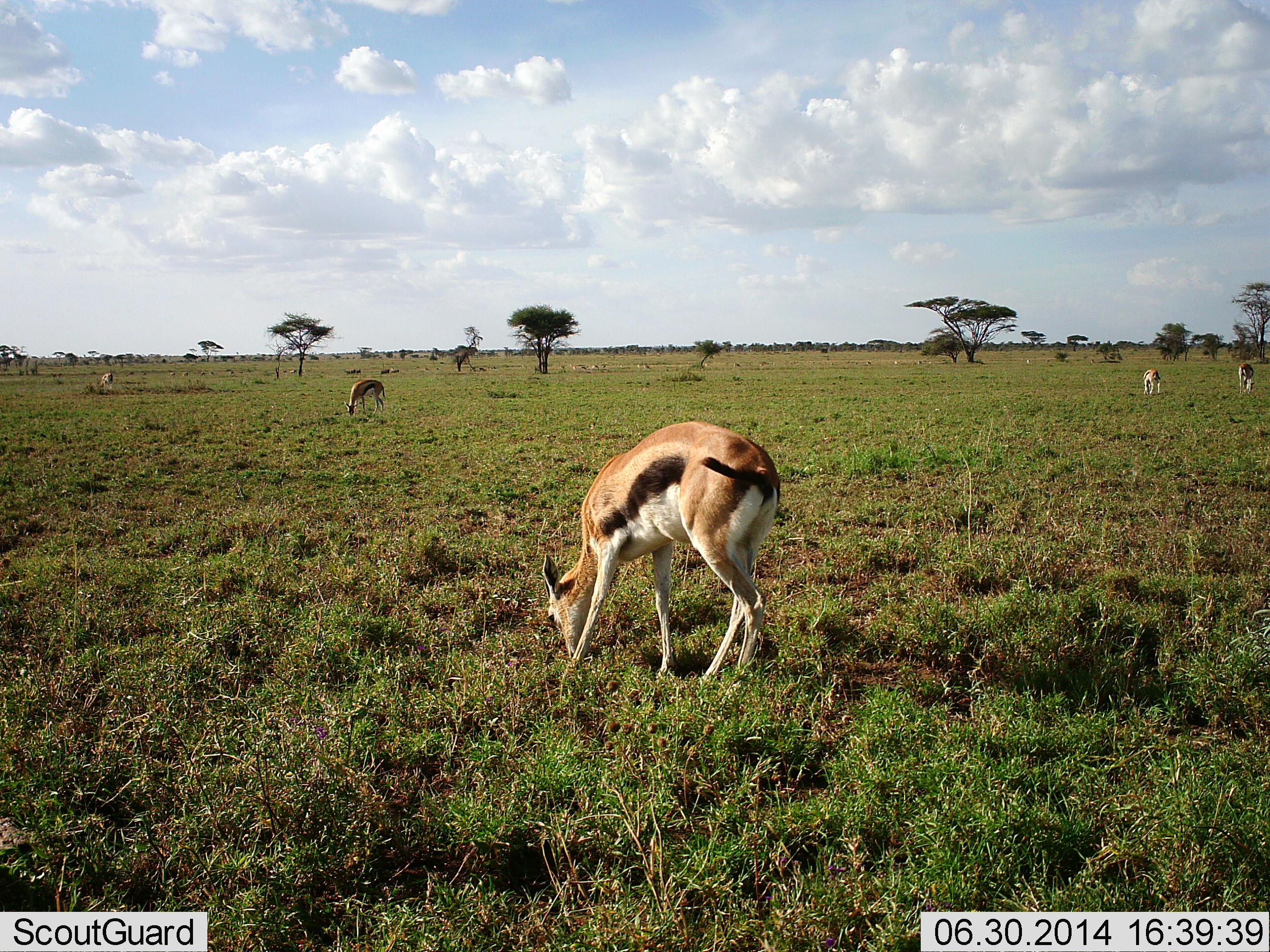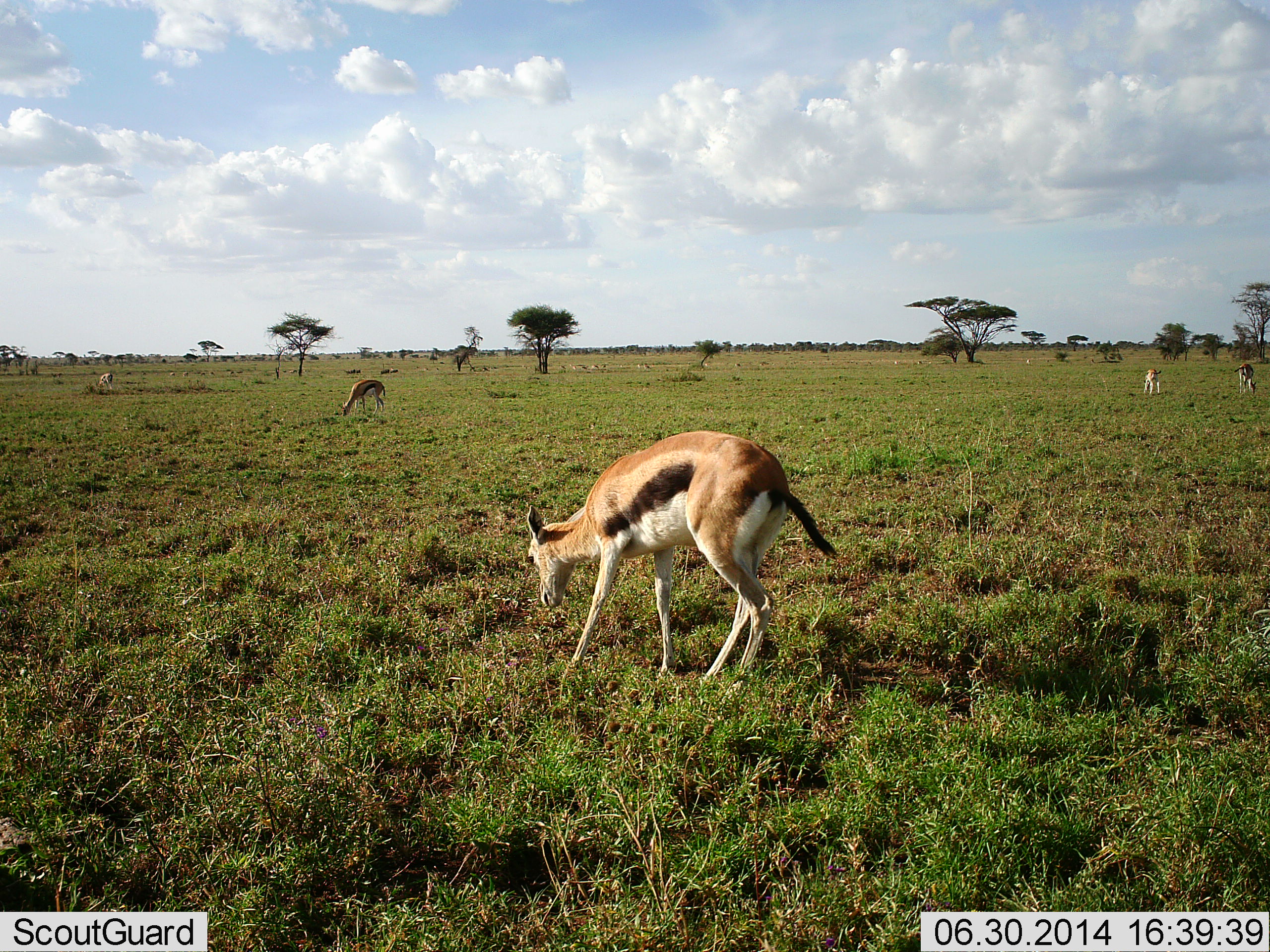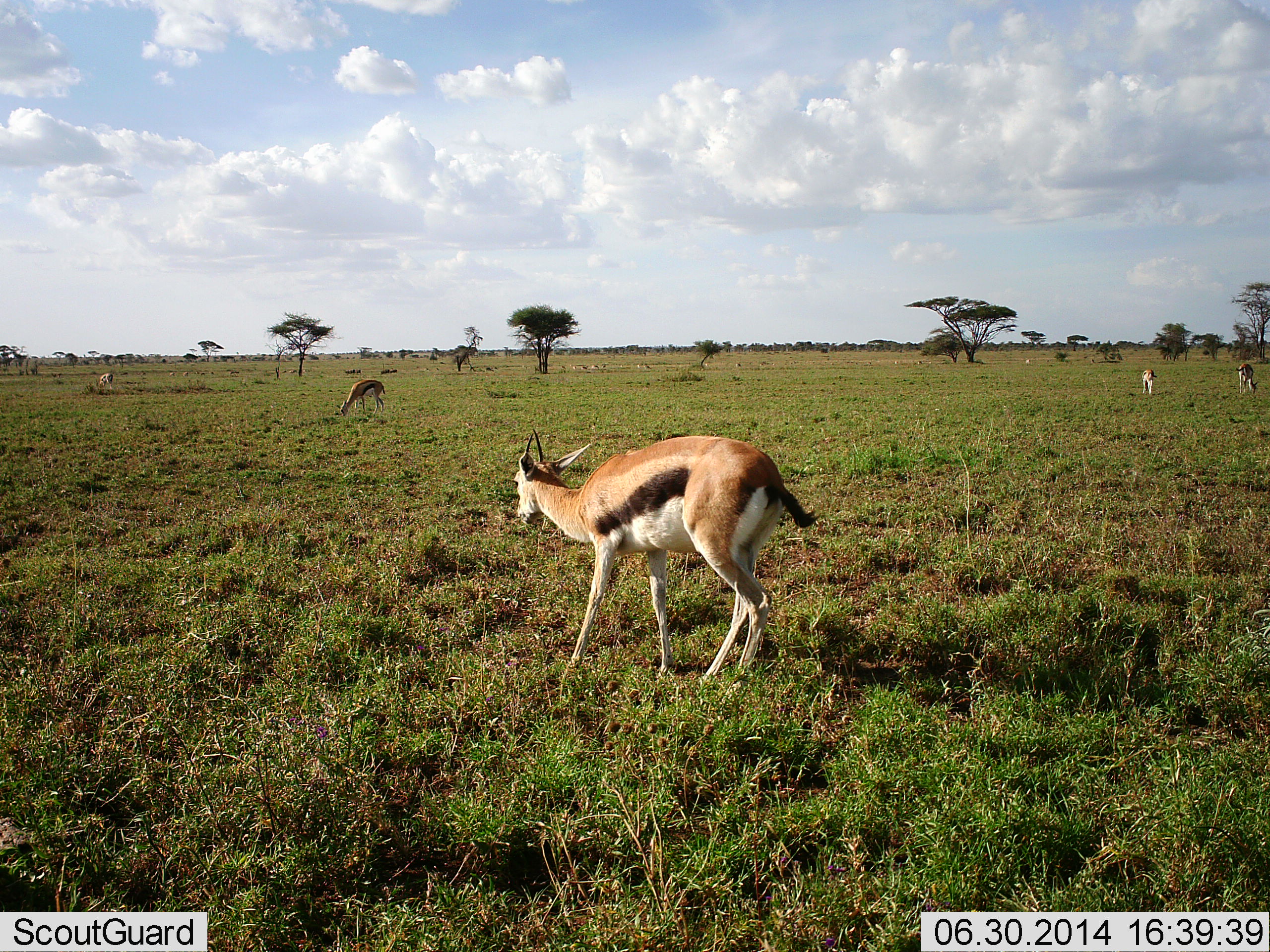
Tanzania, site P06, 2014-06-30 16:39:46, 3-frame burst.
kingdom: Animalia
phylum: Chordata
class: Mammalia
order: Artiodactyla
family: Bovidae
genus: Eudorcas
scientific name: Eudorcas thomsonii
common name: thomson's gazelle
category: gazellethomsons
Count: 7.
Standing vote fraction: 60%.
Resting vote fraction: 0%.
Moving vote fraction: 20%.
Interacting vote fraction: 0%.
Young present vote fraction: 0%.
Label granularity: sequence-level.